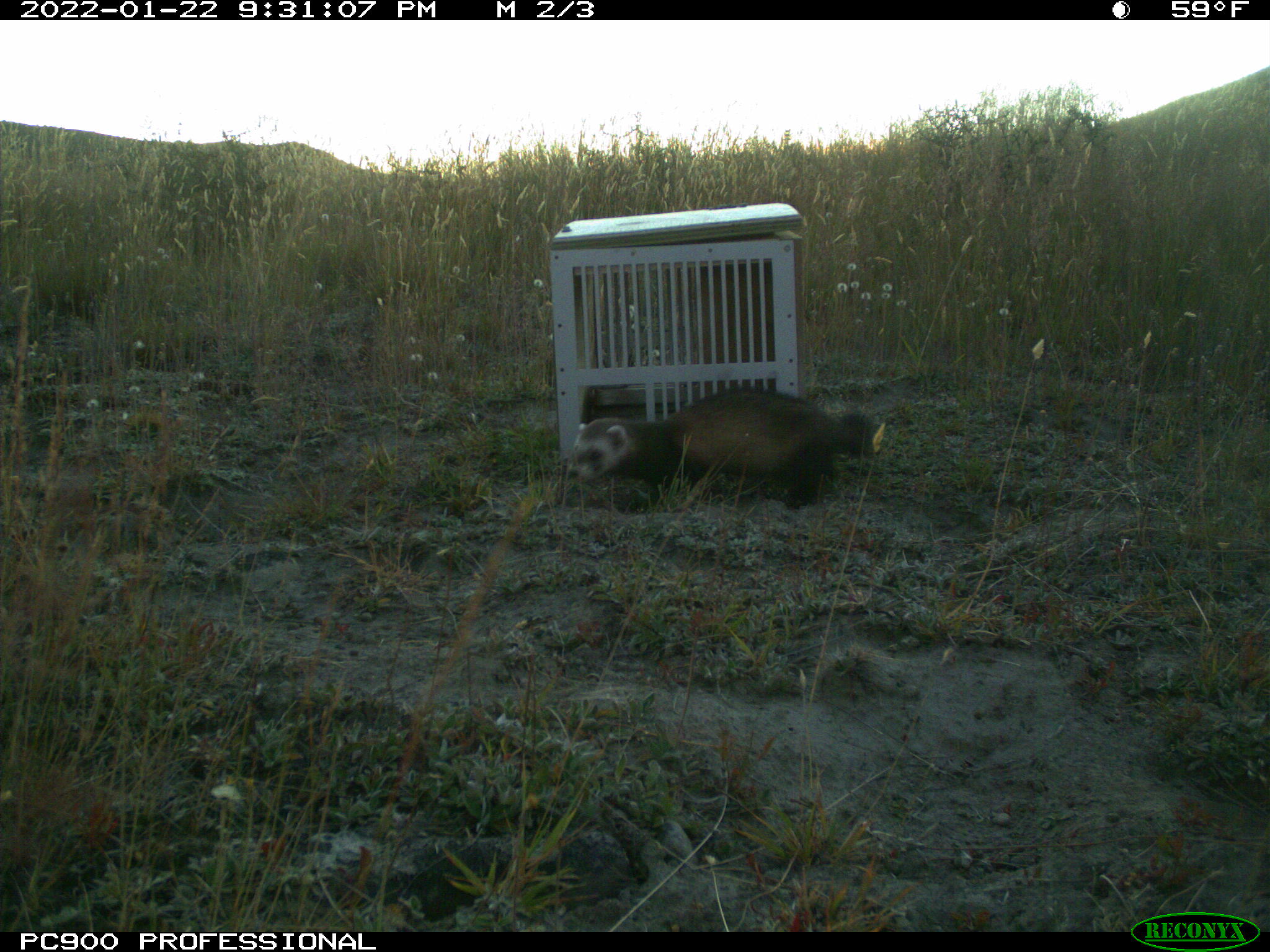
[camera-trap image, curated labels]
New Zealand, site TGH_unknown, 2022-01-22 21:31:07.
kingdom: Animalia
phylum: Chordata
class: Mammalia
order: Carnivora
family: Mustelidae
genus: Mustela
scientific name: Mustela furo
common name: ferret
Ferret (Mustela furo).